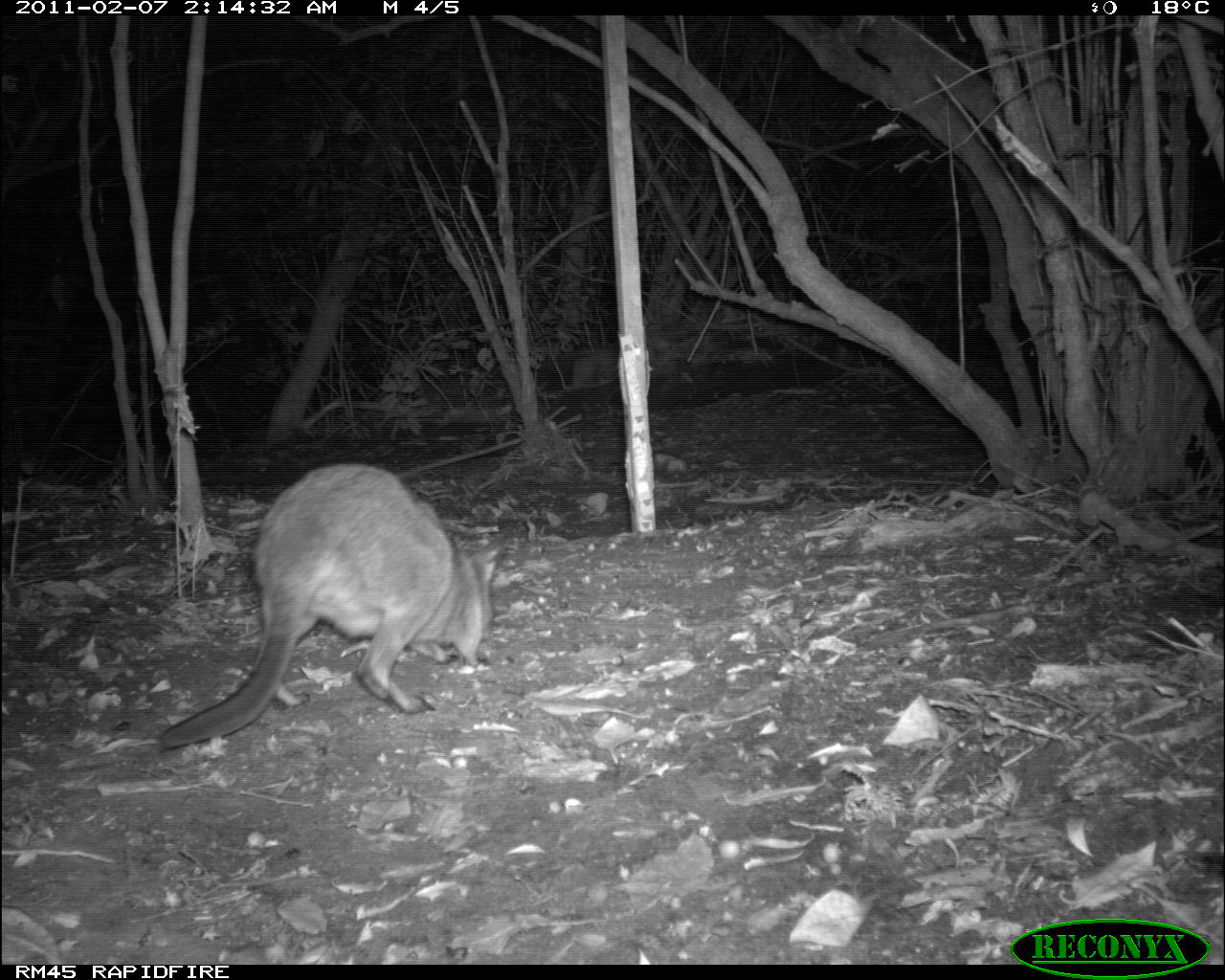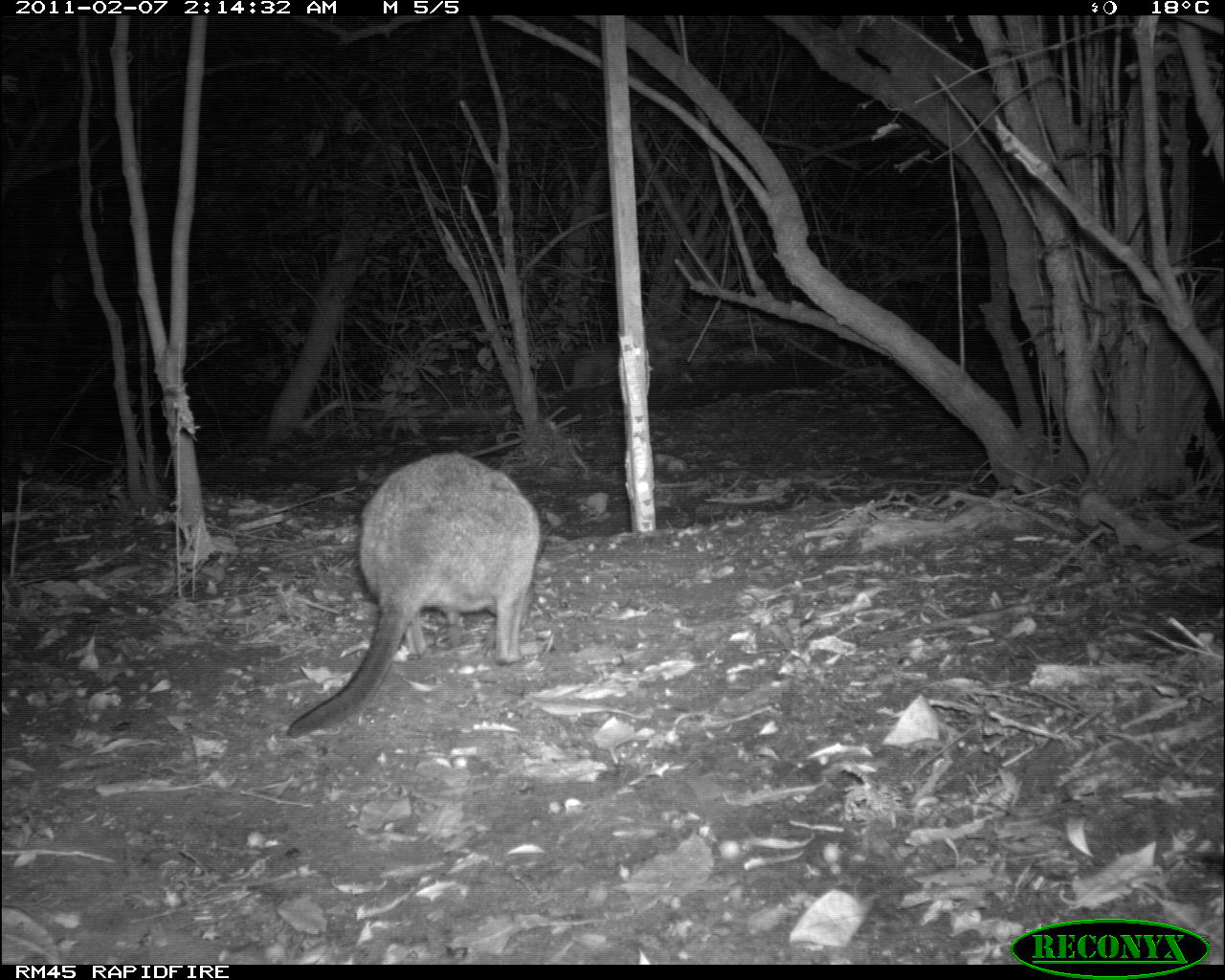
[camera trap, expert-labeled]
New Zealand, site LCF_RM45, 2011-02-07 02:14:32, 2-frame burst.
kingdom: Animalia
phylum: Chordata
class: Mammalia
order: Diprotodontia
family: Macropodidae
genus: Notamacropus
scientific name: Notamacropus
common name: wallaby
Wallaby (Notamacropus).